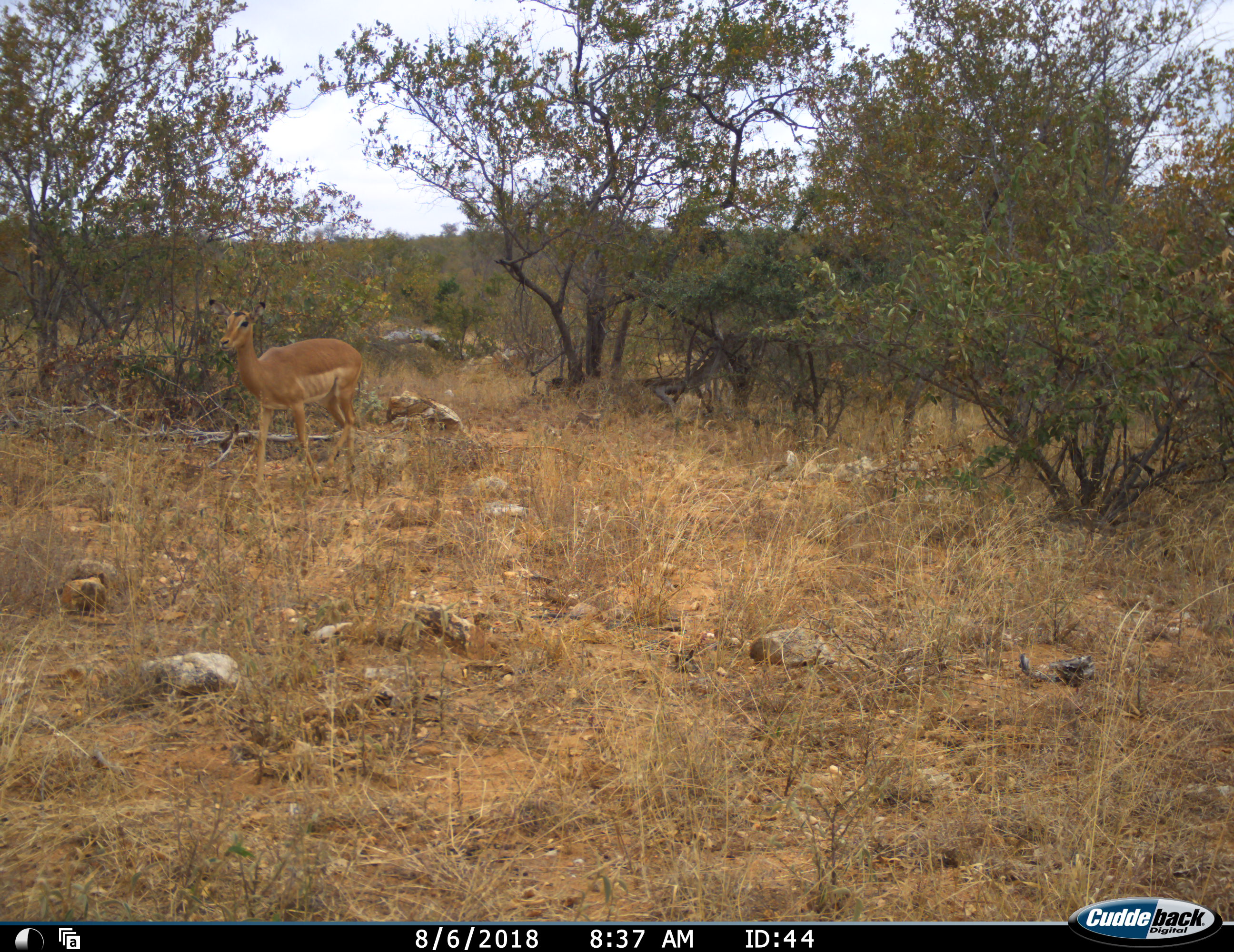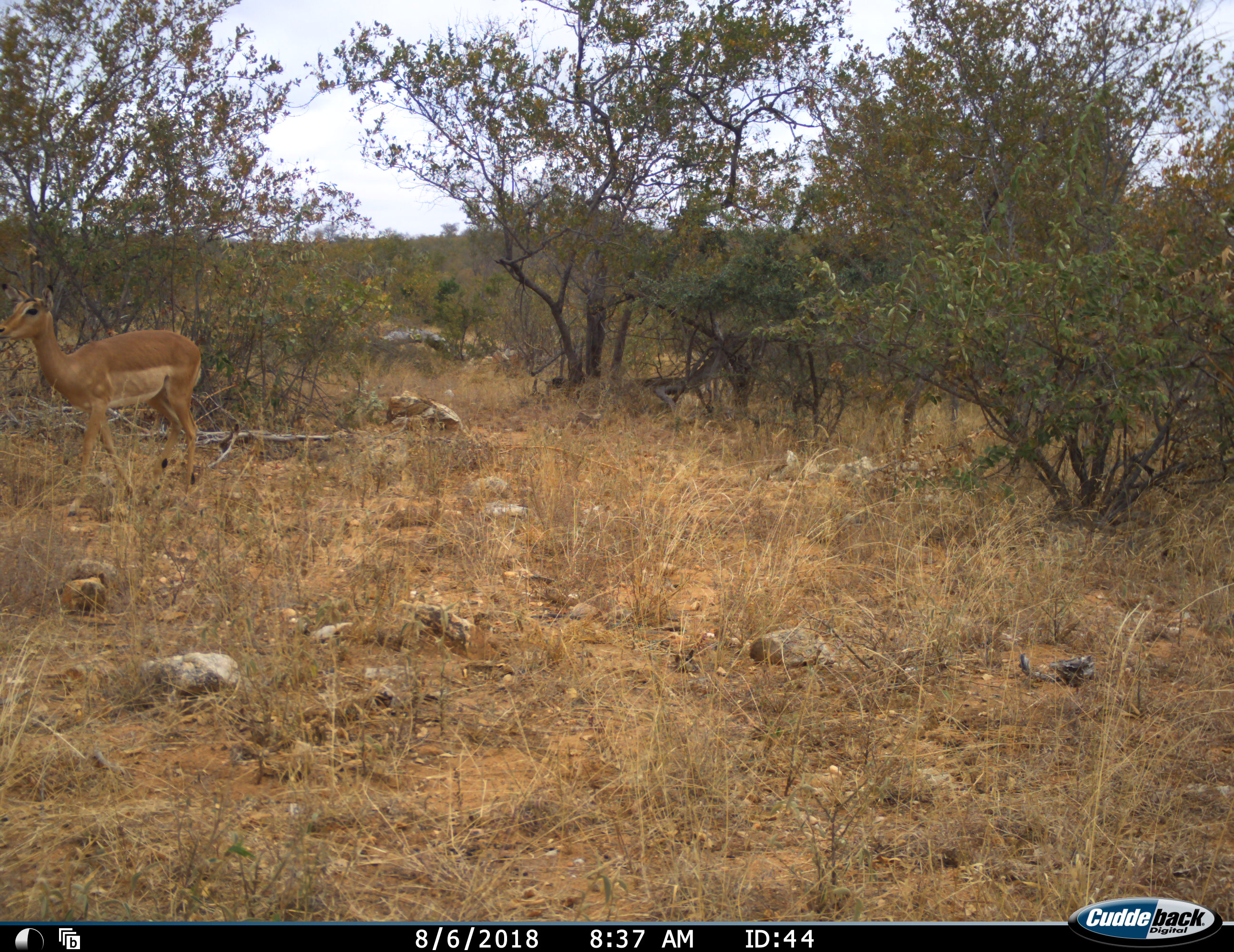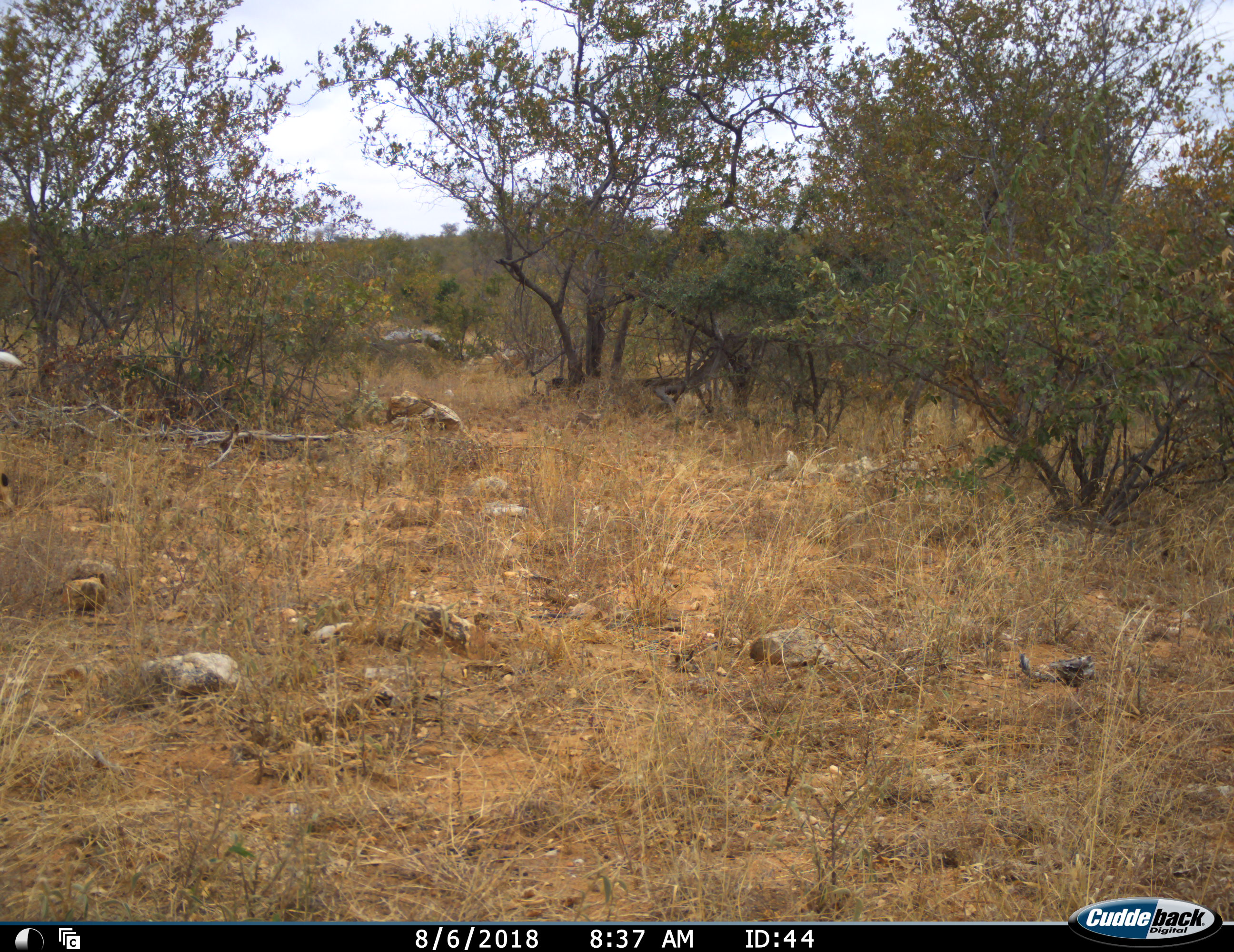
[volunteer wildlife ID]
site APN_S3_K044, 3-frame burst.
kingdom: Animalia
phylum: Chordata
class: Mammalia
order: Artiodactyla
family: Bovidae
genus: Aepyceros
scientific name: Aepyceros melampus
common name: impala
Impala (Aepyceros melampus), count 1. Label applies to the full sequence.